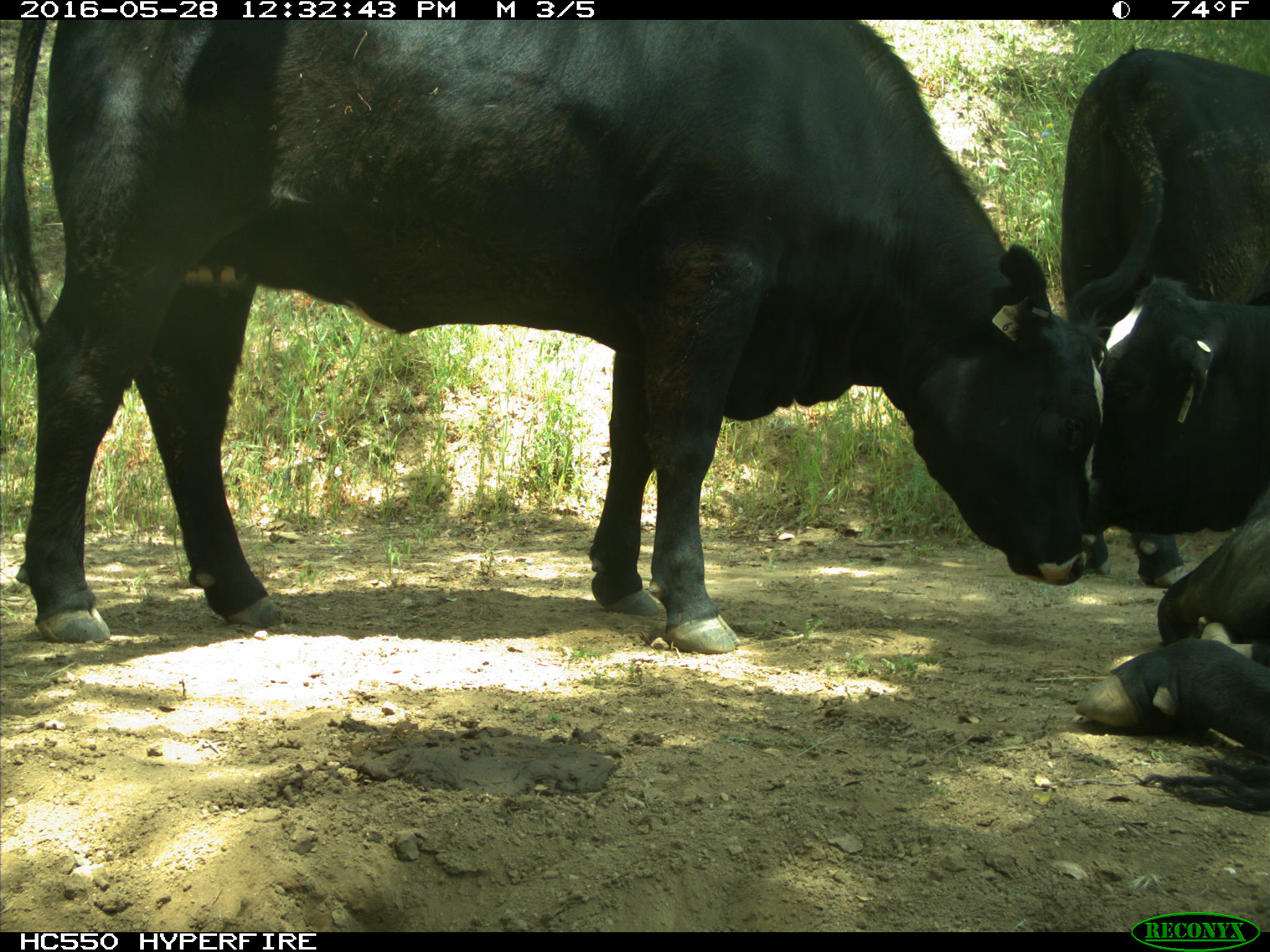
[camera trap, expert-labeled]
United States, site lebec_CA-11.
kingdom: Animalia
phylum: Chordata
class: Mammalia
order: Artiodactyla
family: Bovidae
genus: Bos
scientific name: Bos taurus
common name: domestic cow